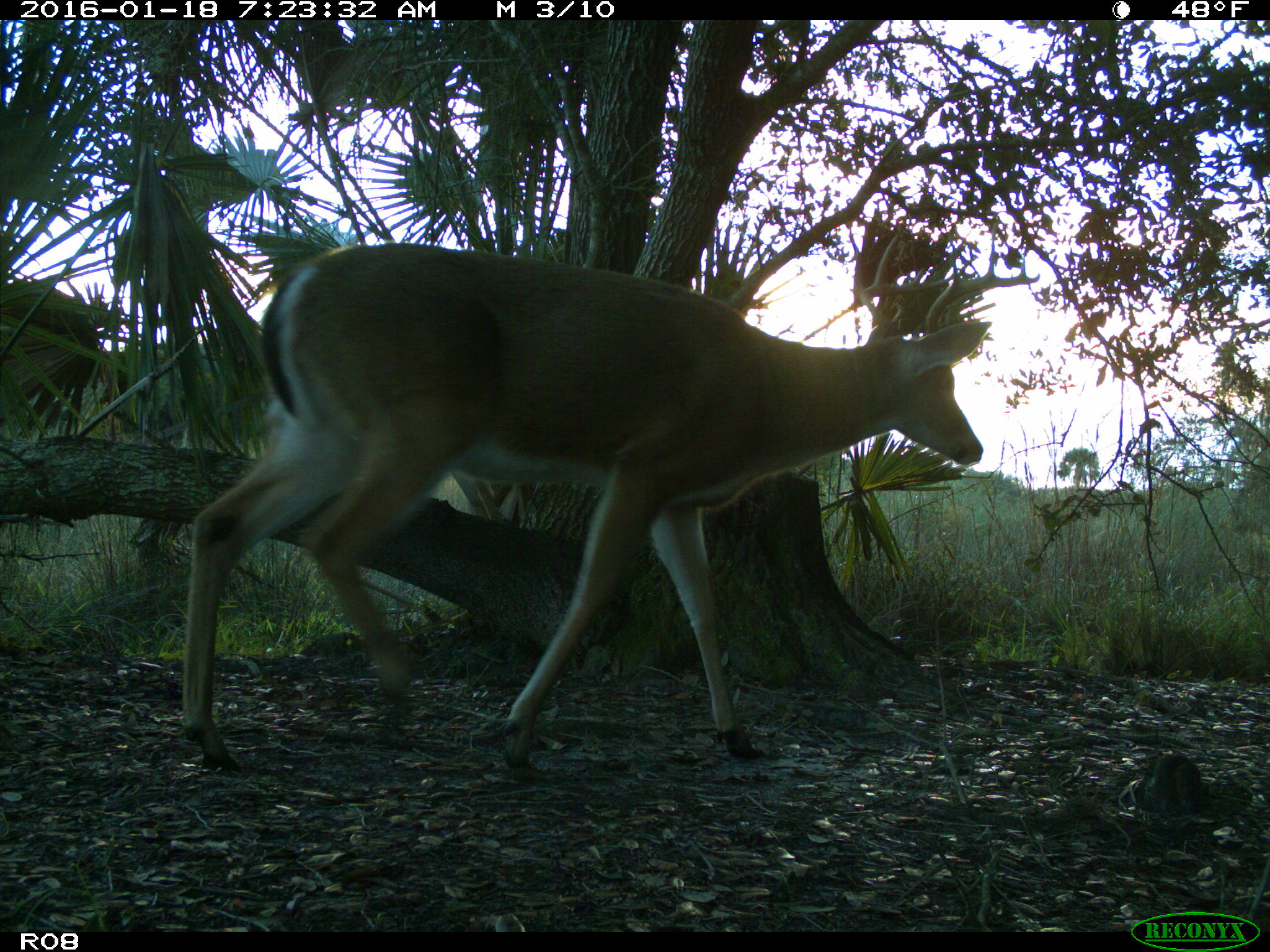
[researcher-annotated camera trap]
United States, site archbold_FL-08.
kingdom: Animalia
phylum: Chordata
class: Mammalia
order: Artiodactyla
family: Cervidae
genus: Odocoileus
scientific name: Odocoileus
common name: deer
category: unidentified deer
Unidentified deer (deer) (Odocoileus).